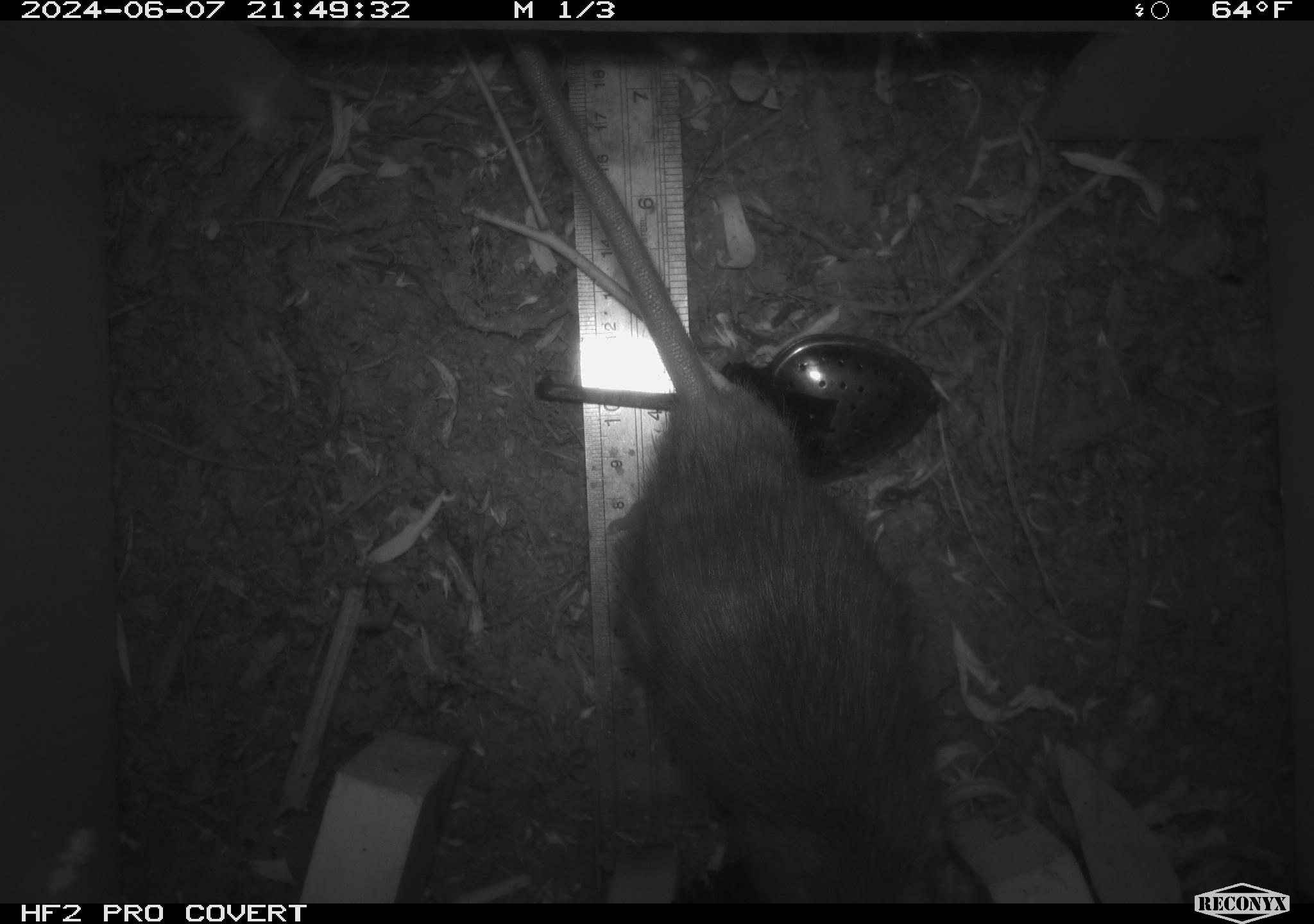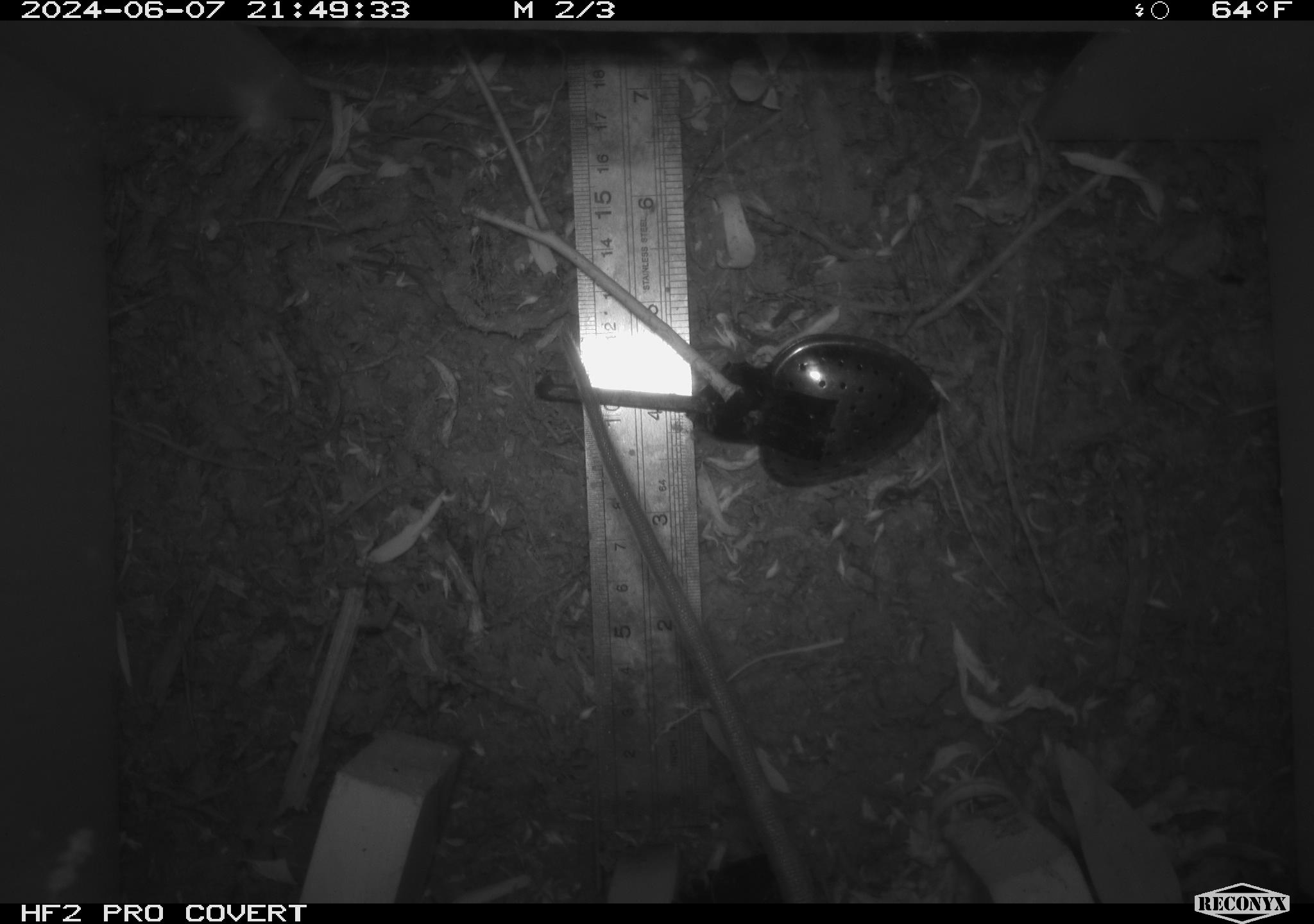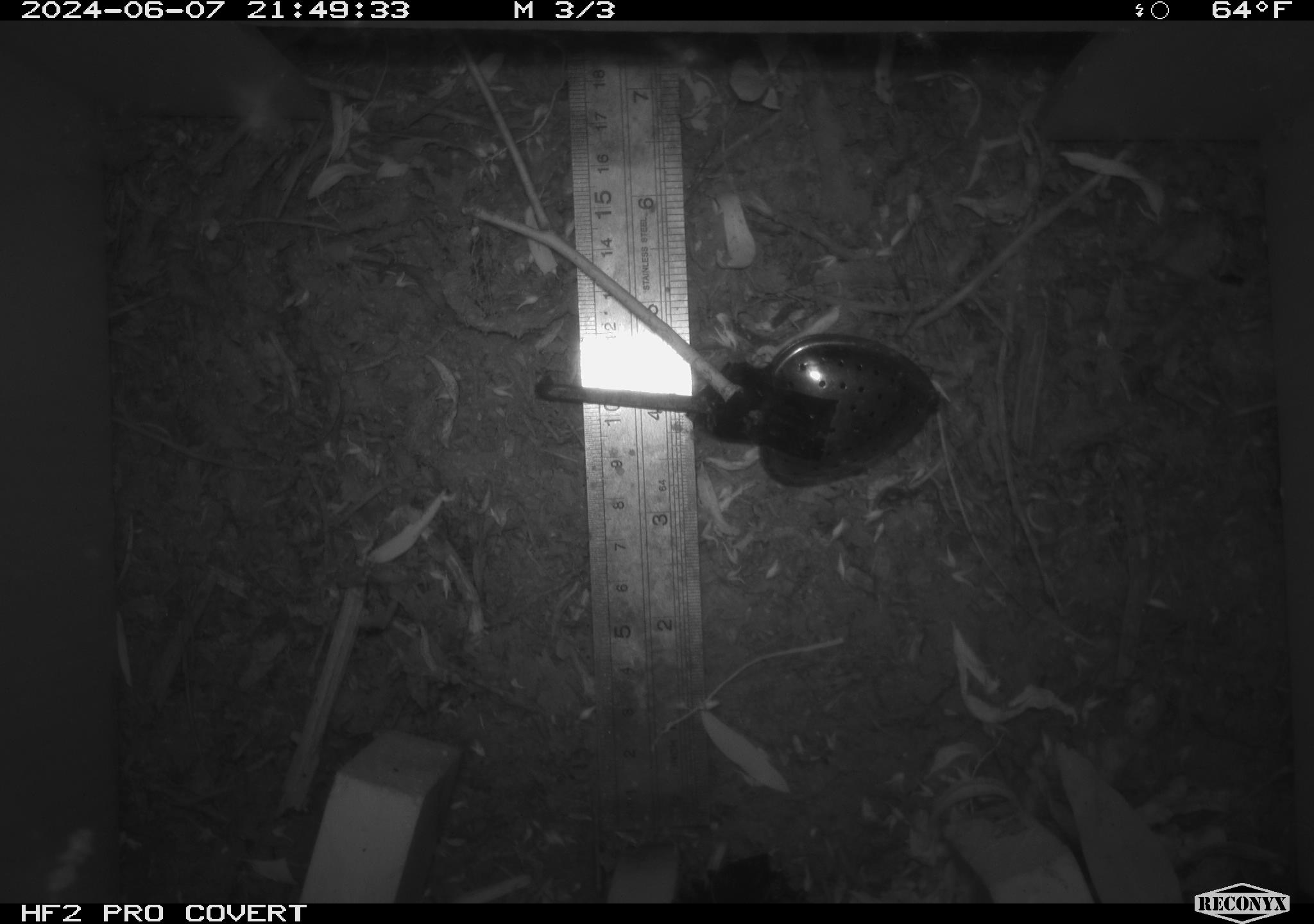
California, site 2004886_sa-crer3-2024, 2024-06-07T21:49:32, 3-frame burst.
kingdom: Animalia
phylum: Chordata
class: Mammalia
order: Rodentia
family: Muridae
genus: Rattus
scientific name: Rattus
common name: rat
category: rattus species